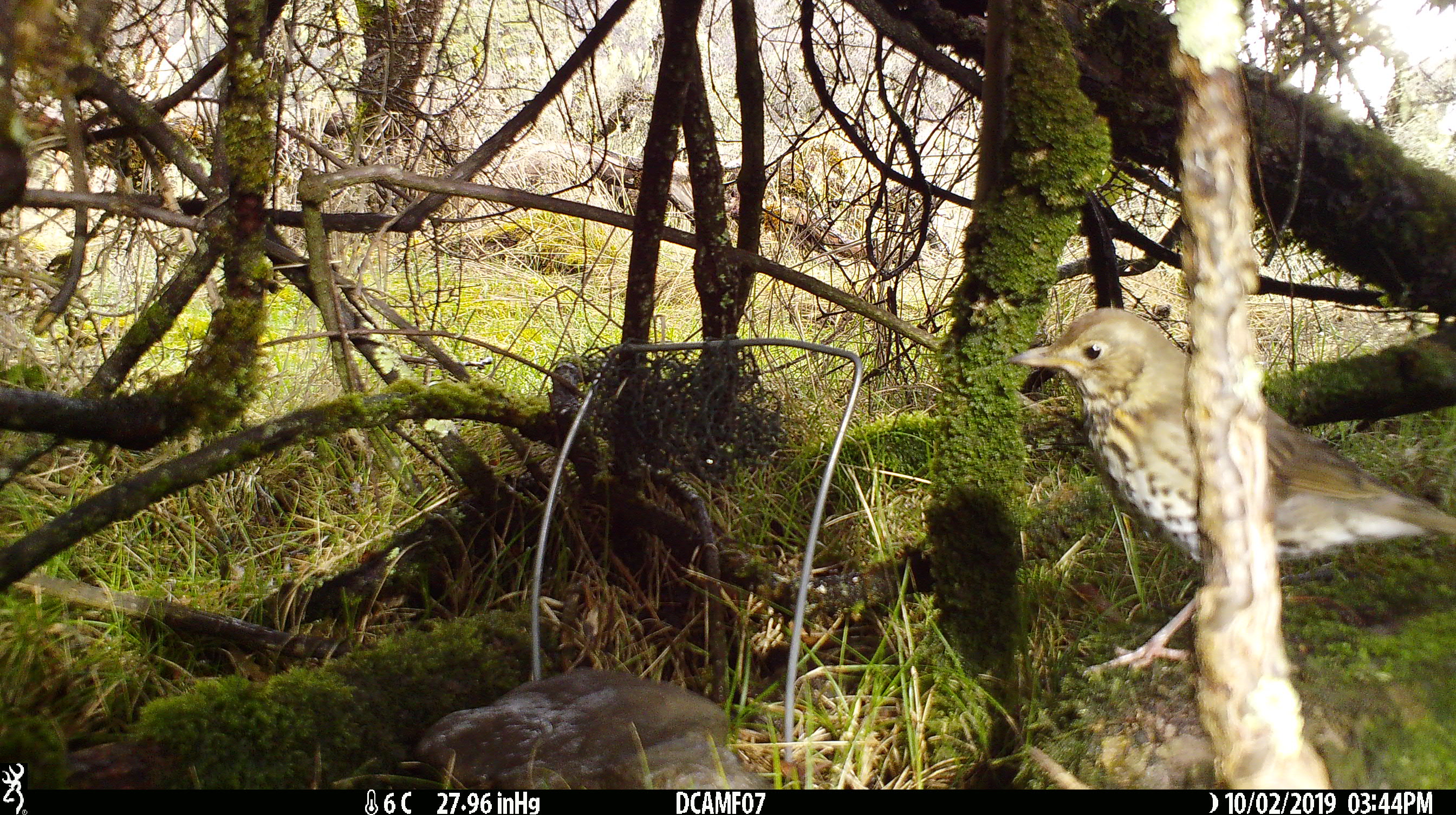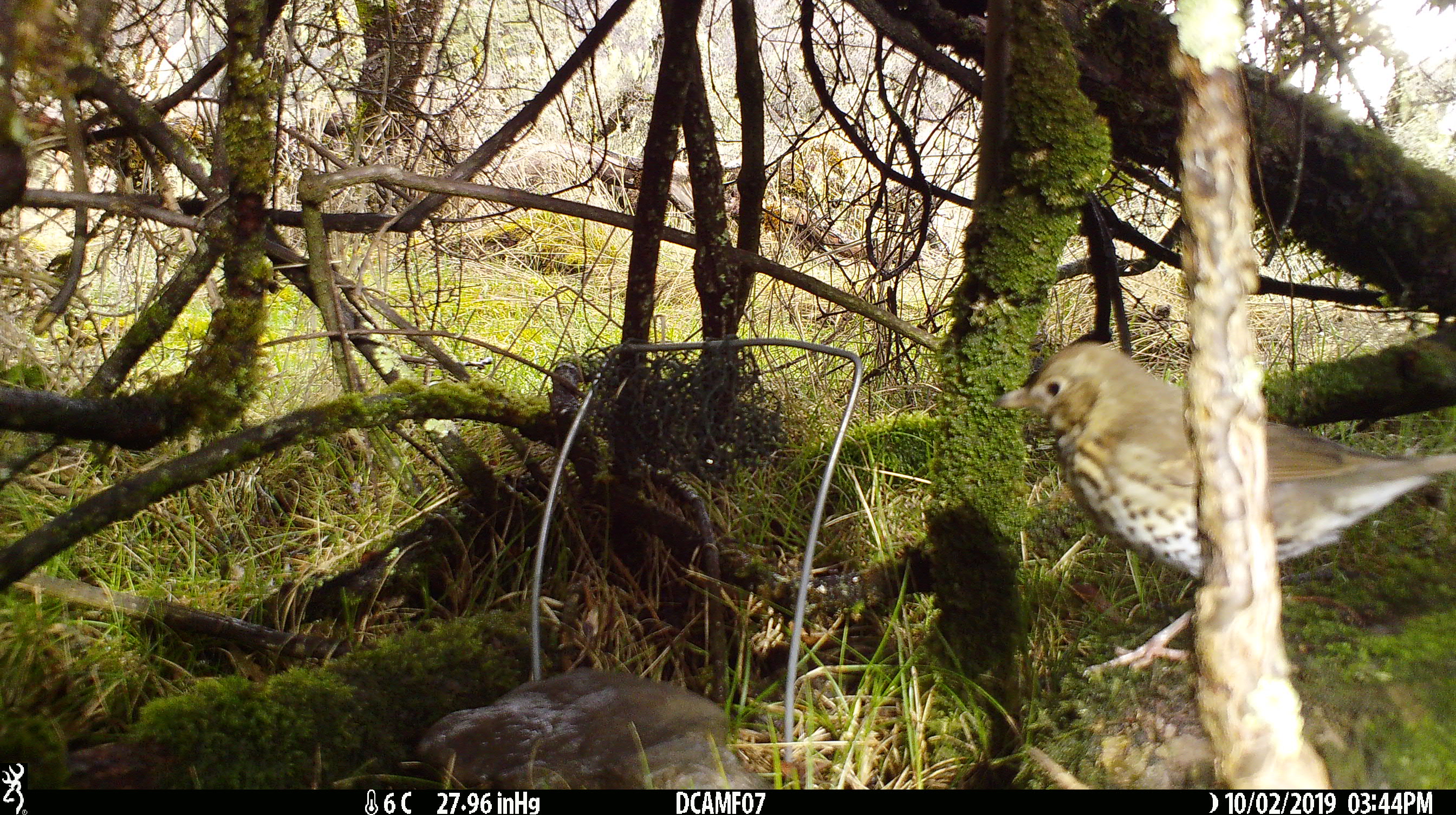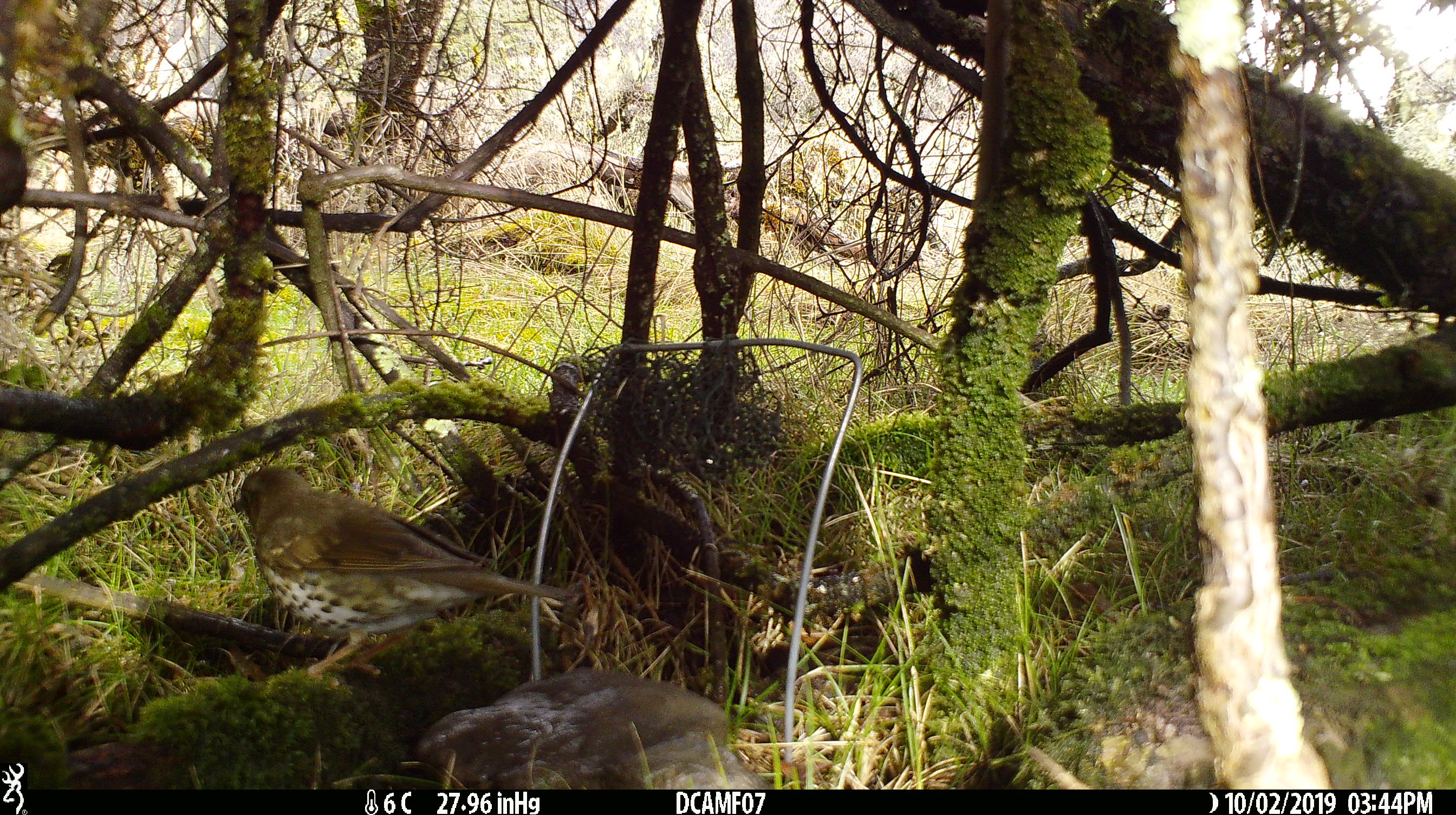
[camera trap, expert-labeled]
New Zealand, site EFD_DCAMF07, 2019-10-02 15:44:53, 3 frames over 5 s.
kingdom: Animalia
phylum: Chordata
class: Aves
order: Passeriformes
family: Turdidae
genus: Turdus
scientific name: Turdus philomelos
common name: song thrush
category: thrush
Thrush (song thrush) (Turdus philomelos).